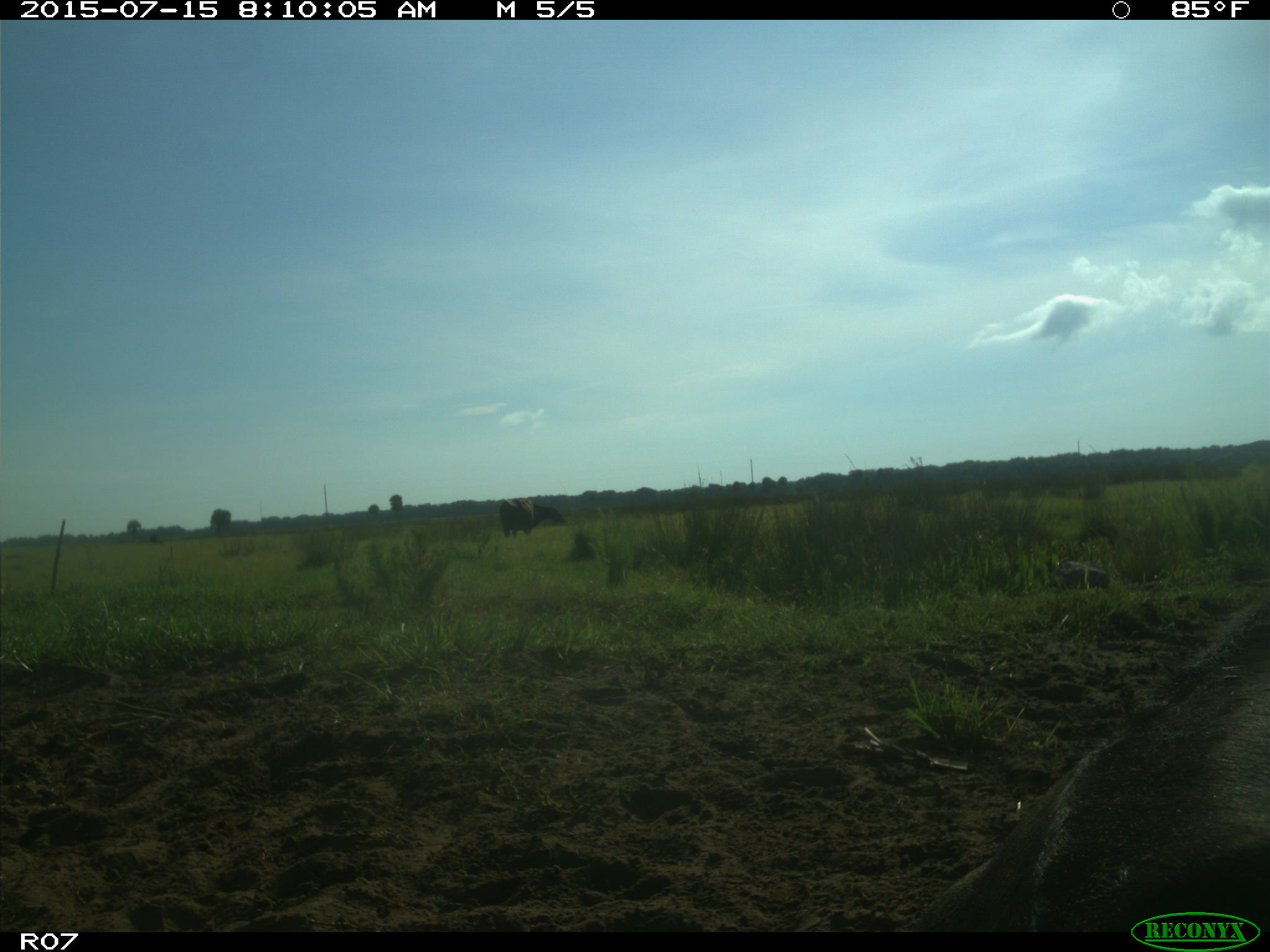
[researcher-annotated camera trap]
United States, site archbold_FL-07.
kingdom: Animalia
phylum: Chordata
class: Mammalia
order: Artiodactyla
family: Bovidae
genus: Bos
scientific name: Bos taurus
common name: domestic cow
Bos taurus (domestic cow).